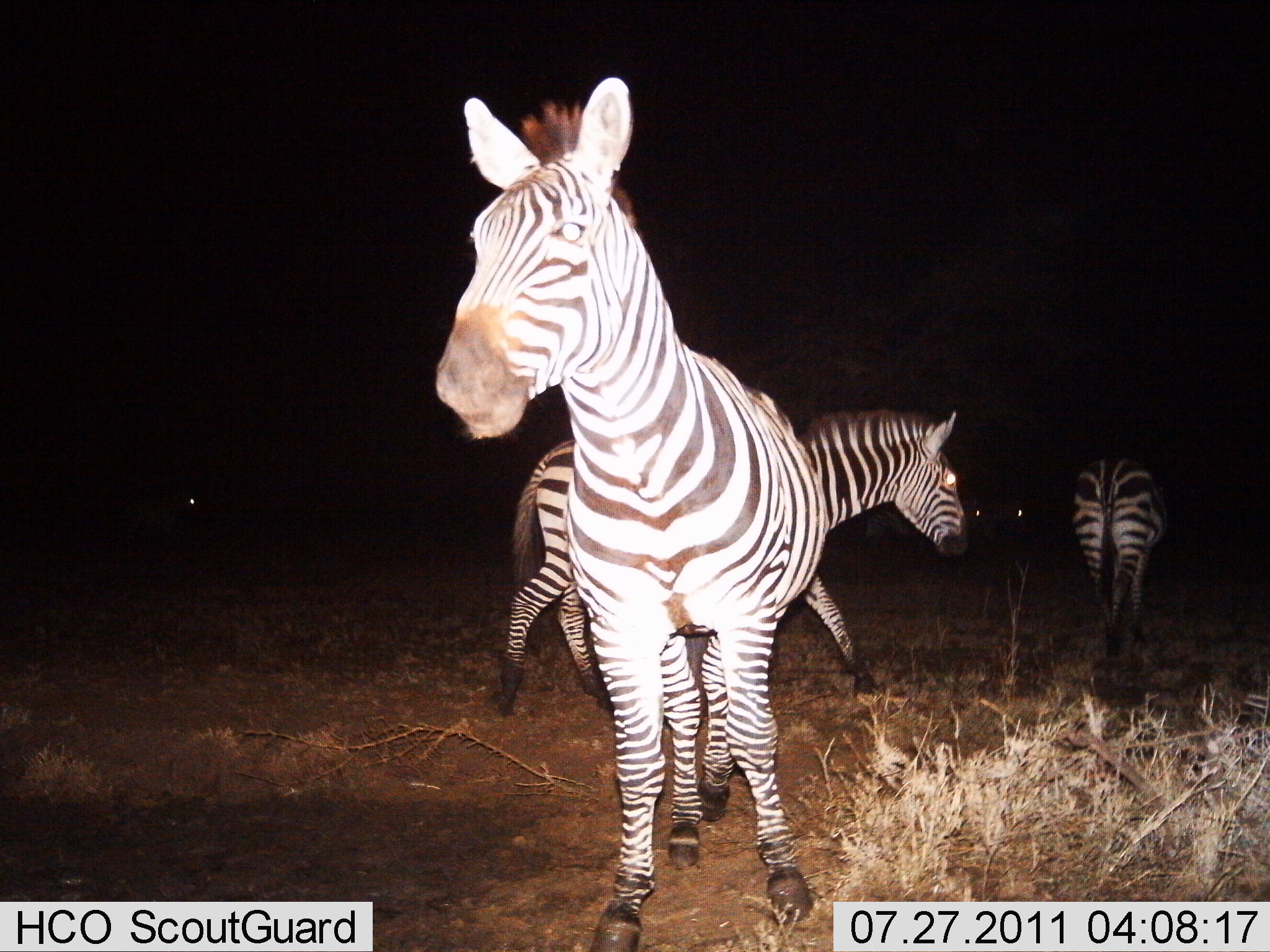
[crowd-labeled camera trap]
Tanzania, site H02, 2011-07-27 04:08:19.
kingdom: Animalia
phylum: Chordata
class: Mammalia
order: Perissodactyla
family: Equidae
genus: Equus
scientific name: Equus quagga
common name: plains zebra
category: zebra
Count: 3.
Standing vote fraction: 92%.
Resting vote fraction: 0%.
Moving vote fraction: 33%.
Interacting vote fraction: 0%.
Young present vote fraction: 0%.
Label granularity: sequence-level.